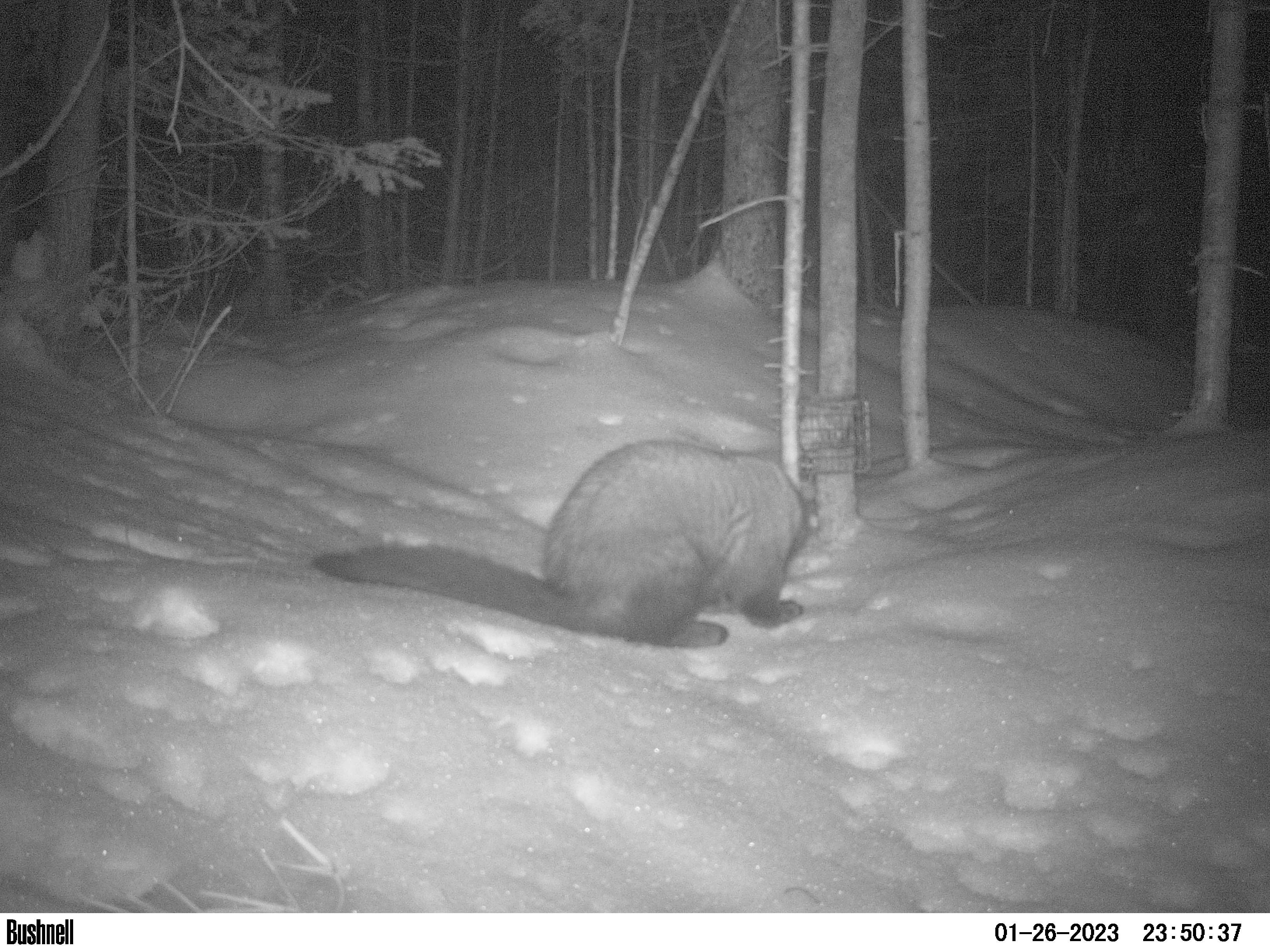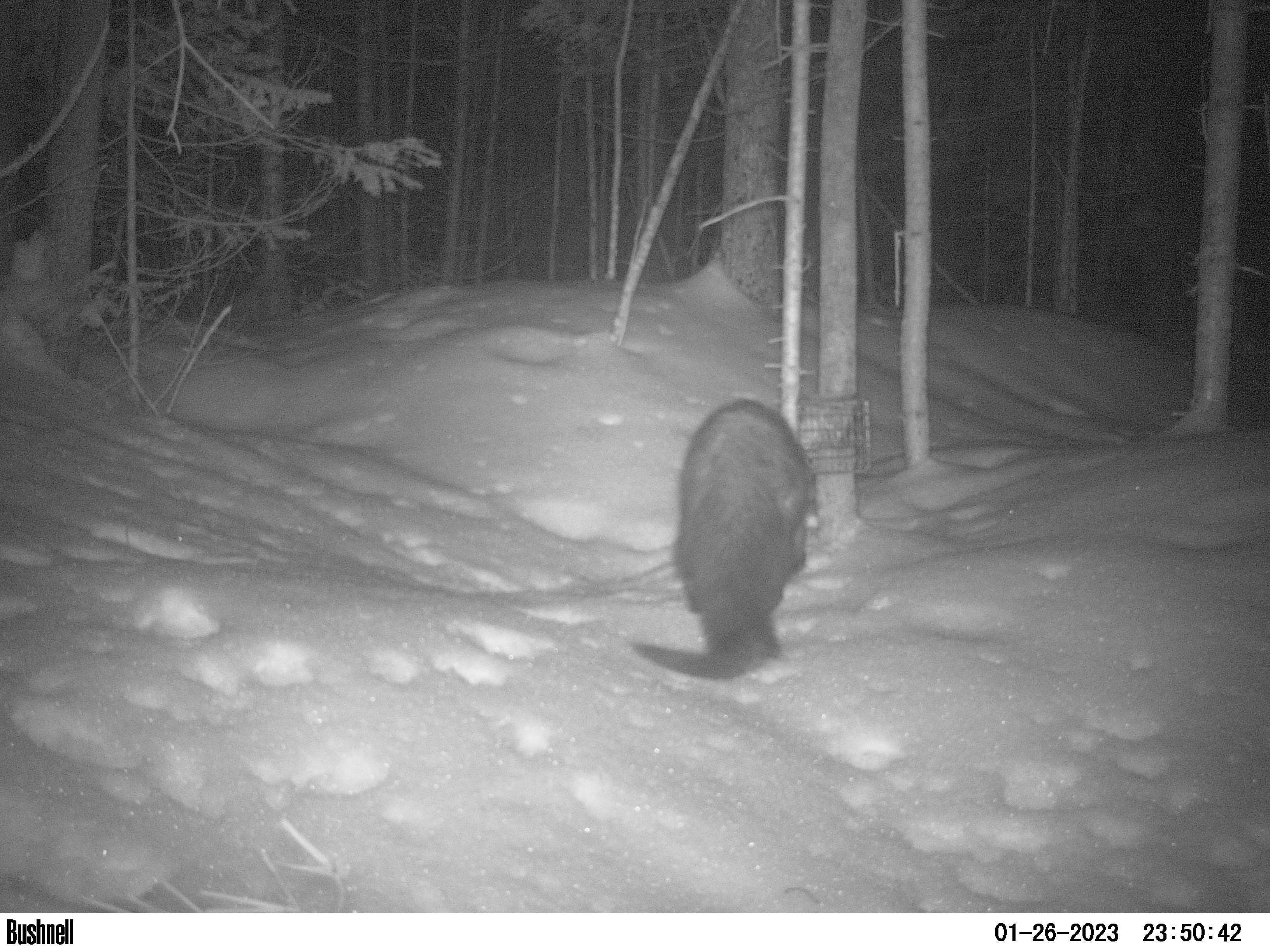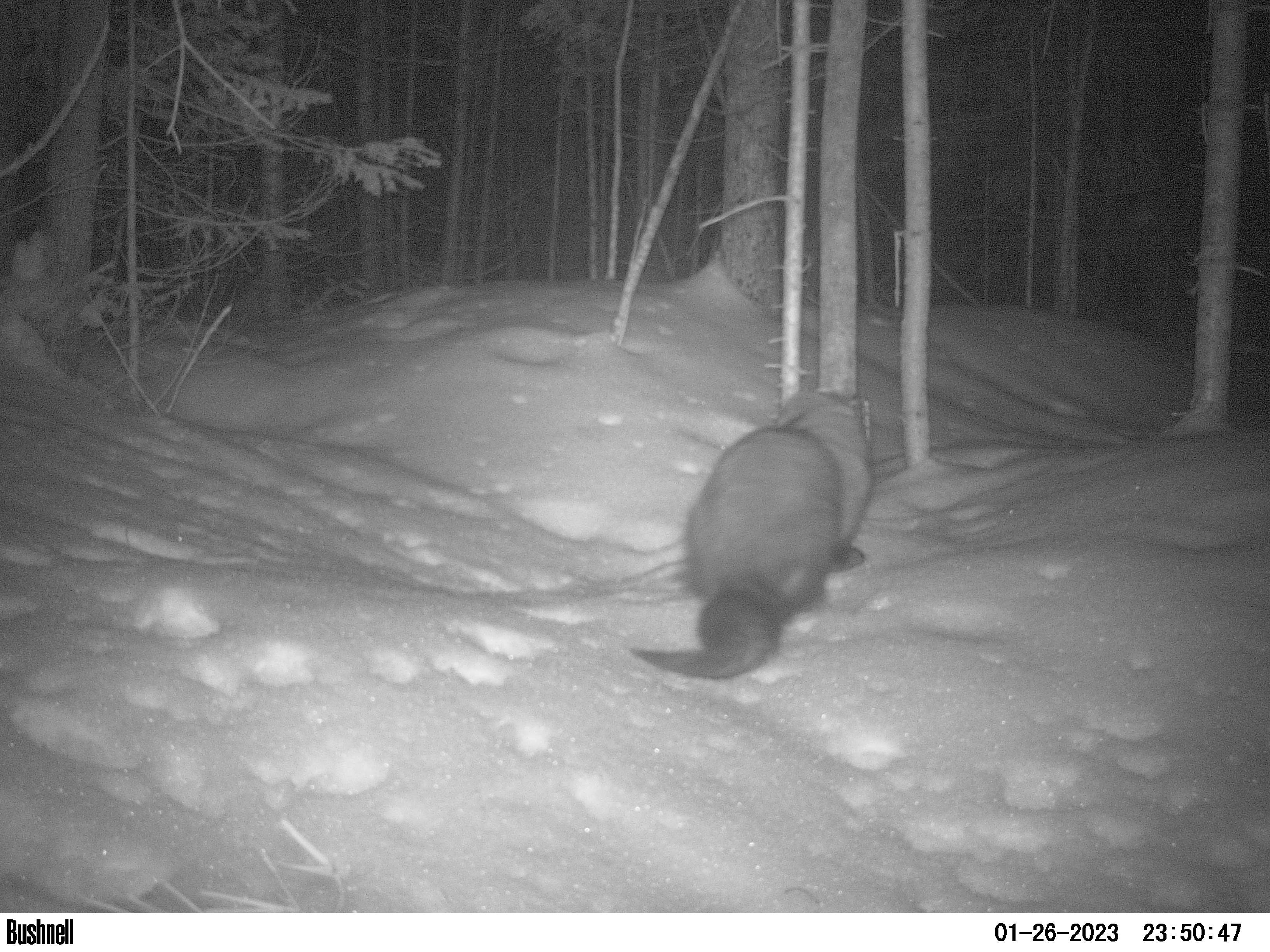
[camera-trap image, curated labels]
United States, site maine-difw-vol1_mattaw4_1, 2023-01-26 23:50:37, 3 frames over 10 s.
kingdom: Animalia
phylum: Chordata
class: Mammalia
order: Carnivora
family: Mustelidae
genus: Pekania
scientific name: Pekania pennanti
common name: fisher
Fisher (Pekania pennanti).